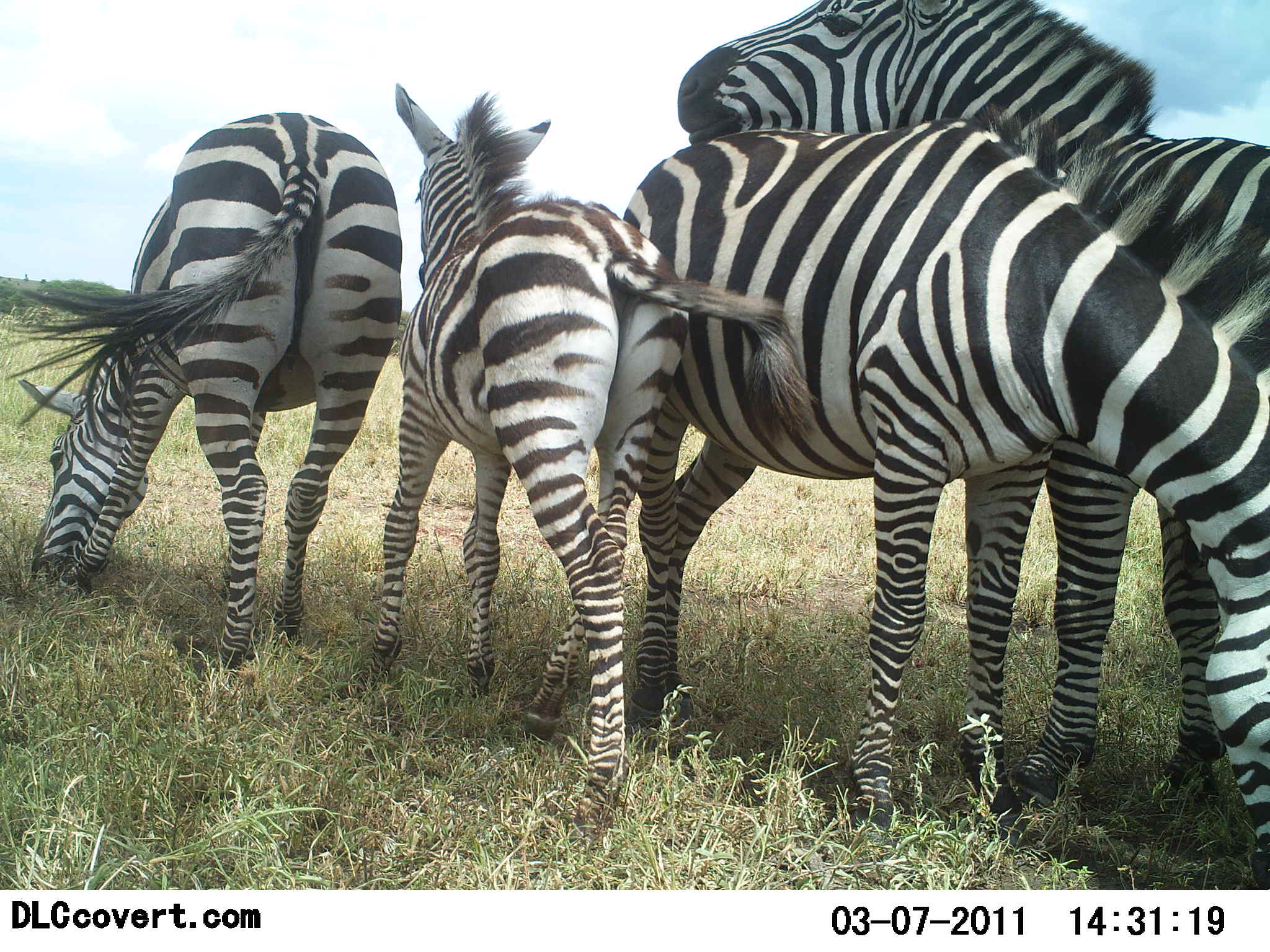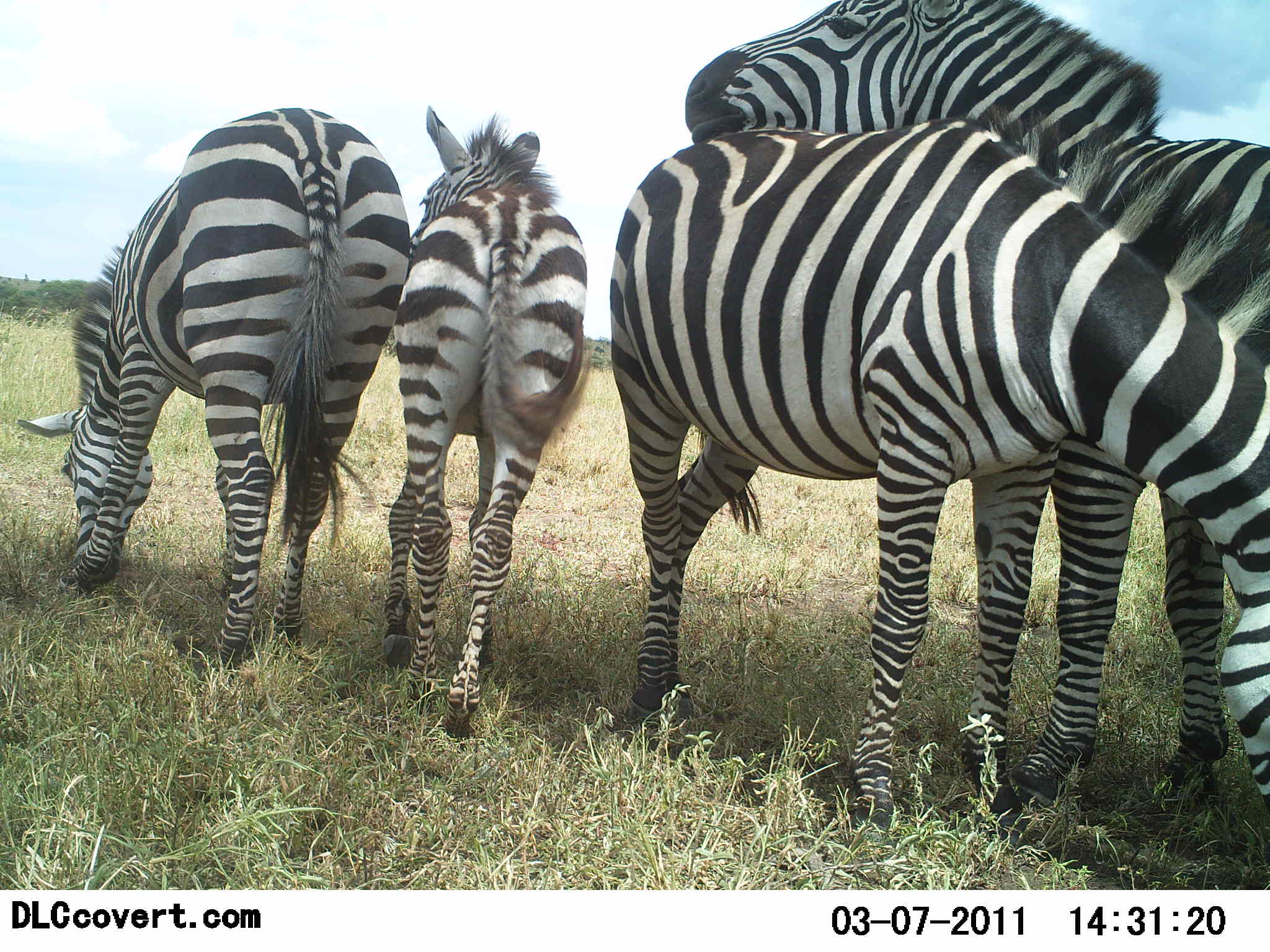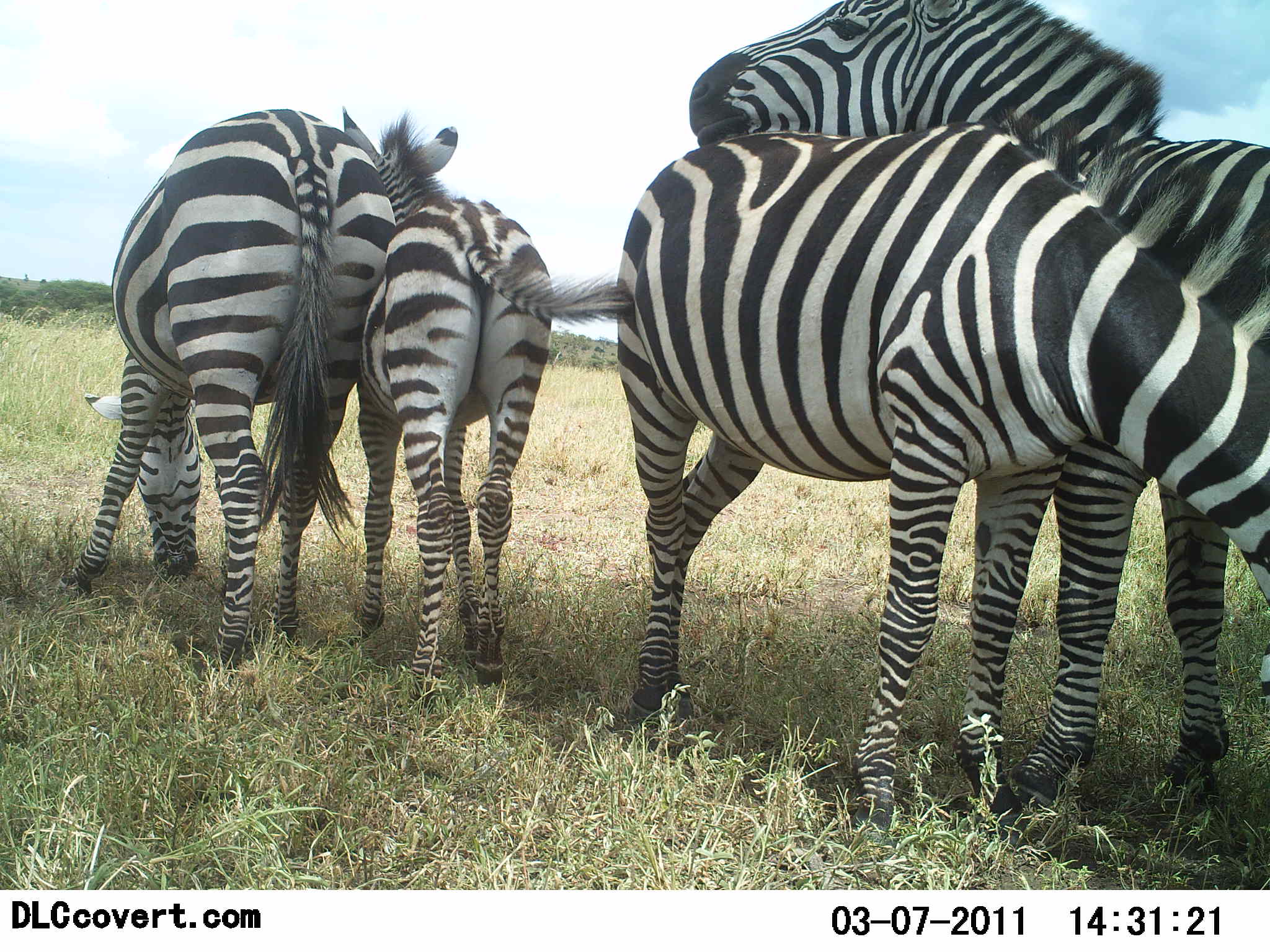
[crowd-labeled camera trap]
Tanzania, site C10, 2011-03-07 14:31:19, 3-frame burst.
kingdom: Animalia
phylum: Chordata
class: Mammalia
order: Perissodactyla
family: Equidae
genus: Equus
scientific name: Equus quagga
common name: plains zebra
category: zebra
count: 4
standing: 88%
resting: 6%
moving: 12%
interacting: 56%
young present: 75%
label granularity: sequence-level